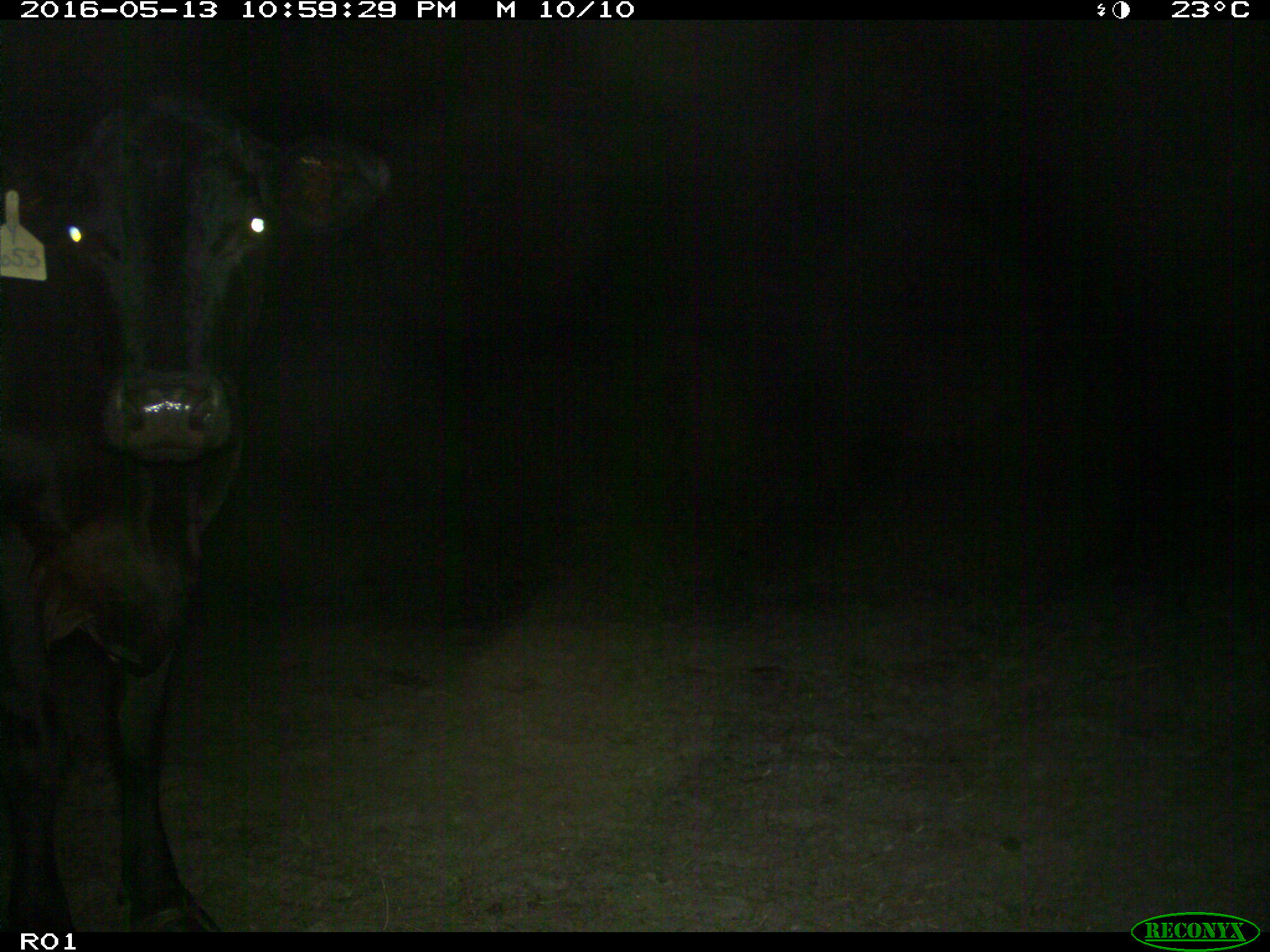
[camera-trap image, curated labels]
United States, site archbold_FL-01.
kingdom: Animalia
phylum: Chordata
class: Mammalia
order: Artiodactyla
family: Bovidae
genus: Bos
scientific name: Bos taurus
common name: domestic cow